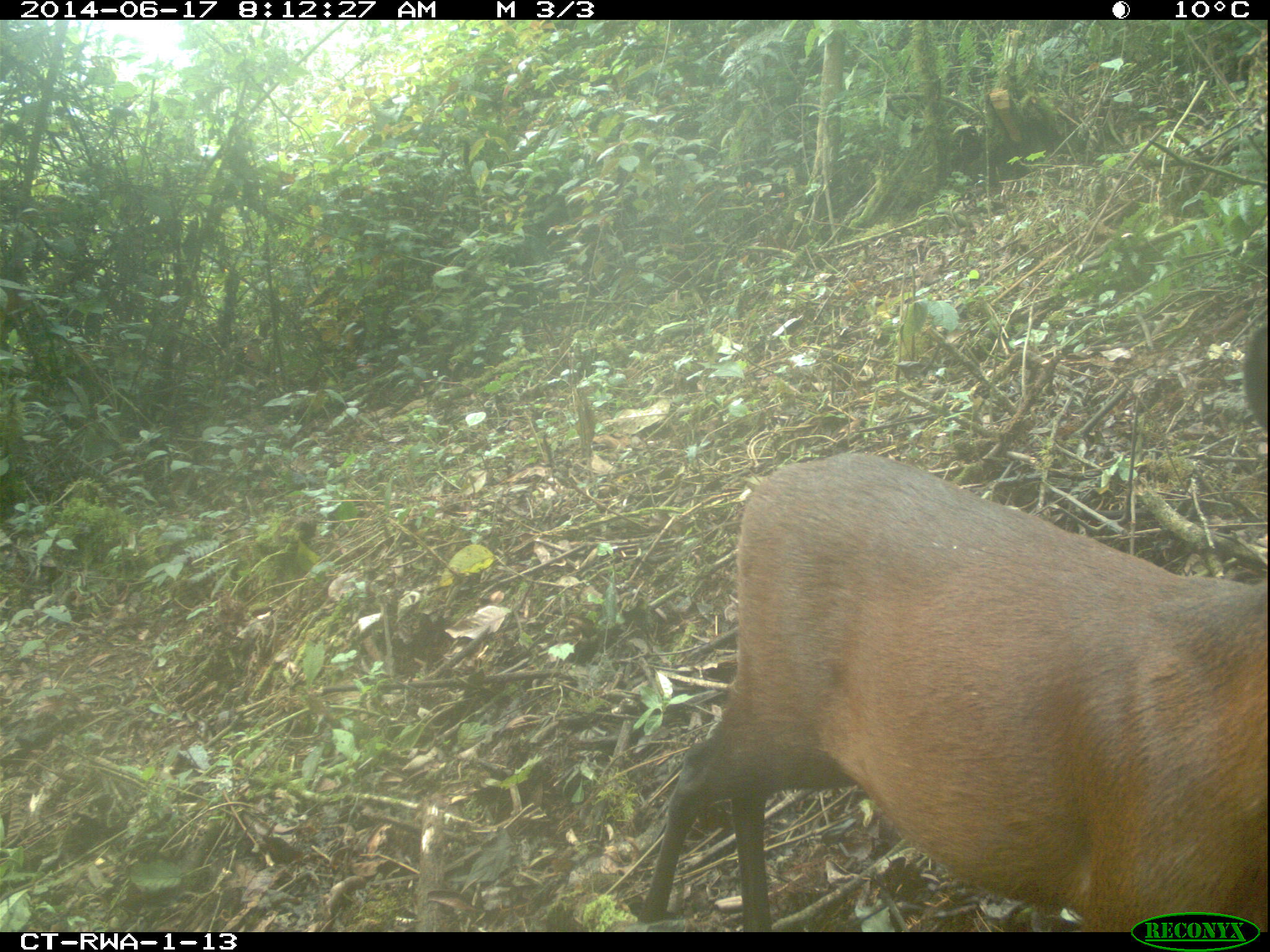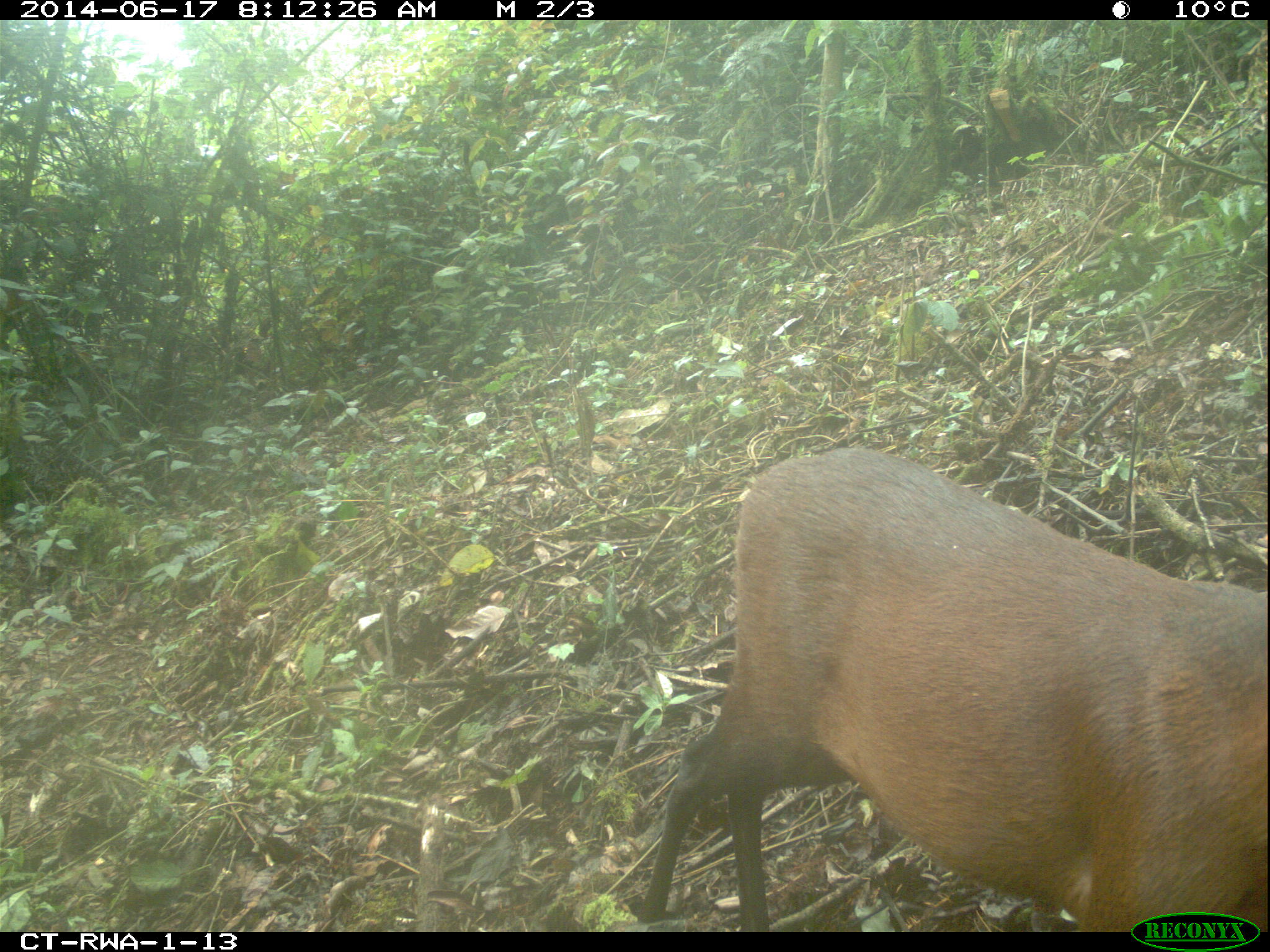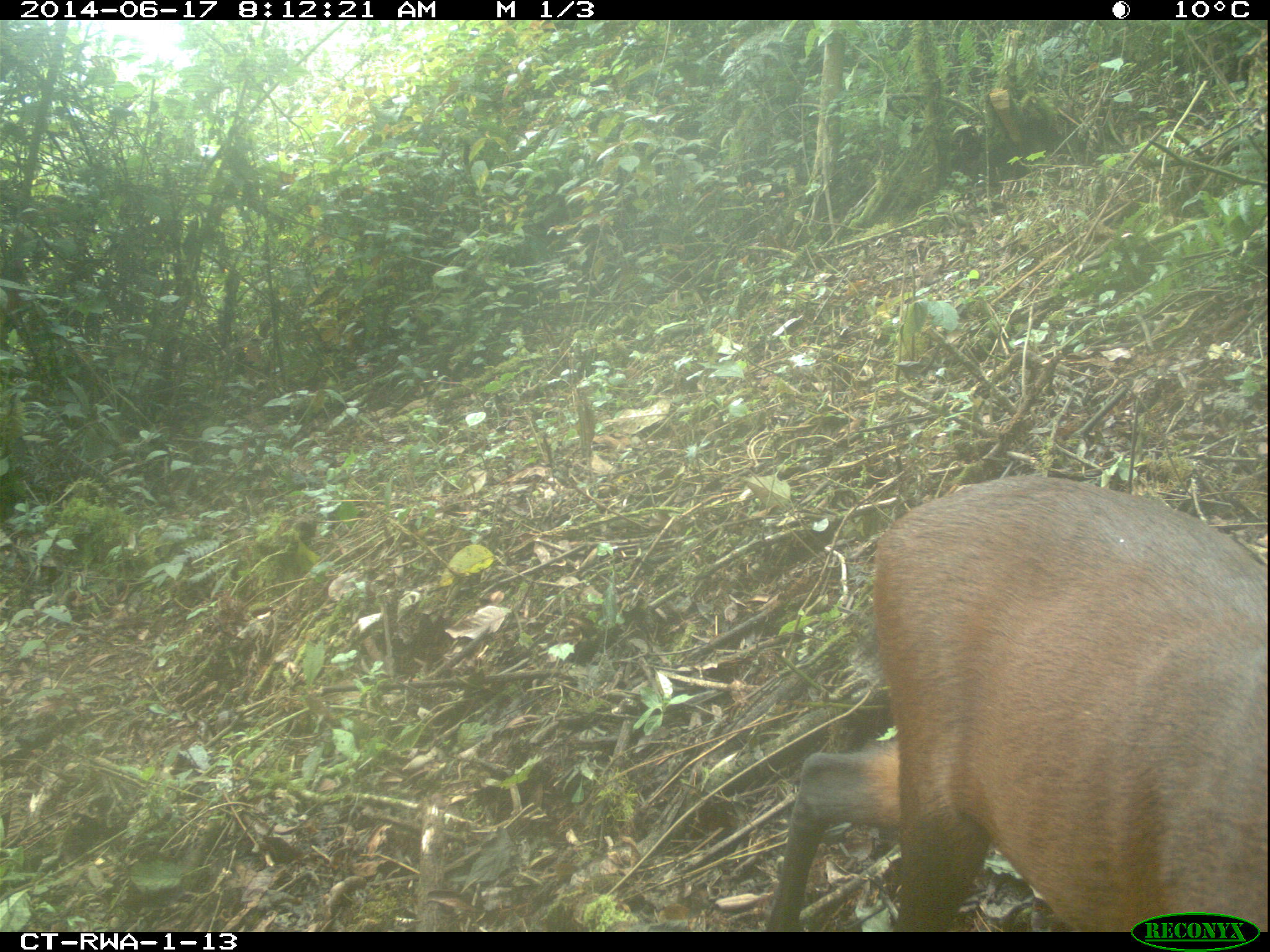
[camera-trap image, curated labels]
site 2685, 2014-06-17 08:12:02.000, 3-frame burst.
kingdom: Animalia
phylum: Chordata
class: Mammalia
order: Artiodactyla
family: Bovidae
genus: Cephalophus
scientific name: Cephalophus nigrifrons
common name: black-fronted duiker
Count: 1.